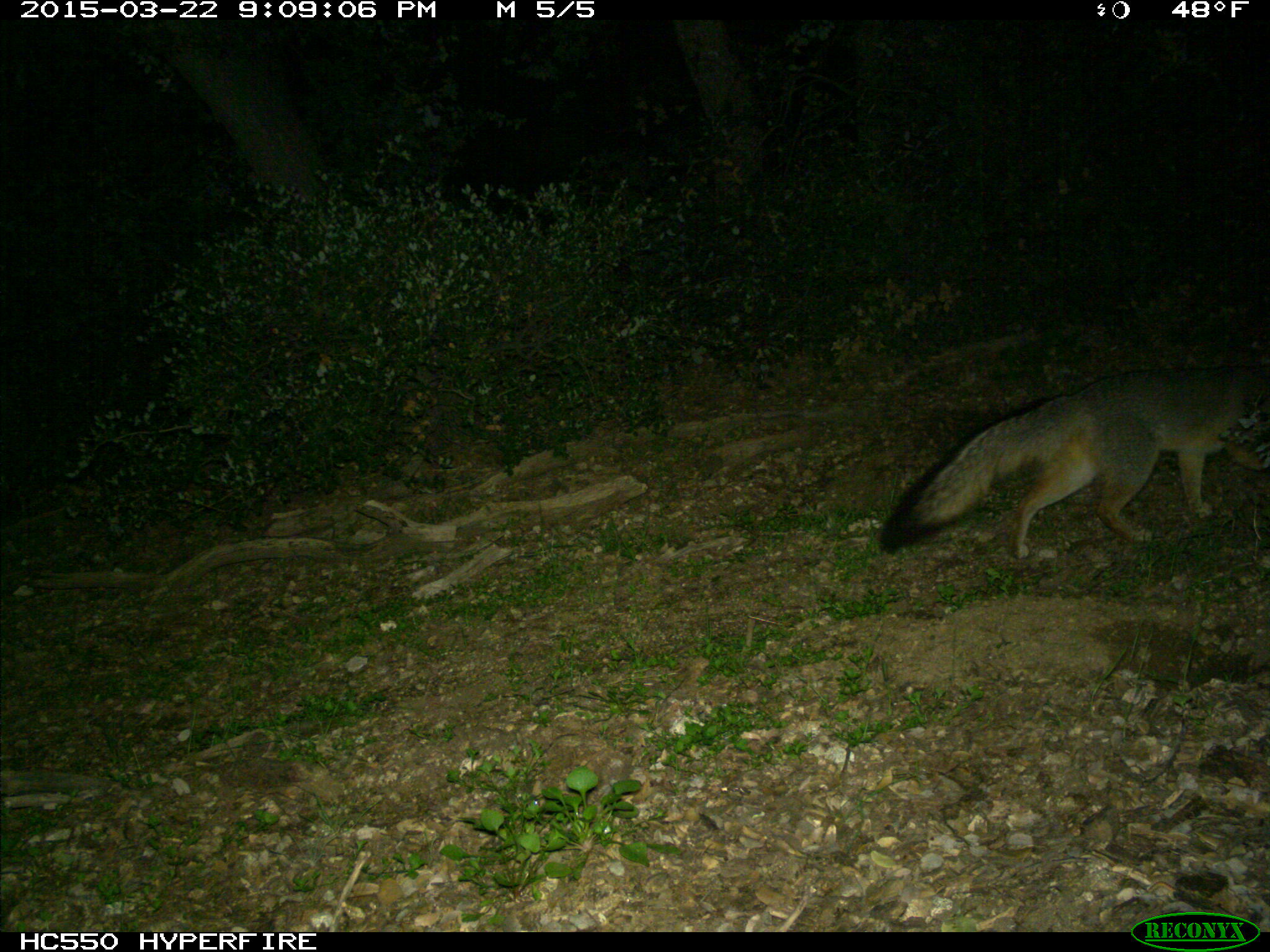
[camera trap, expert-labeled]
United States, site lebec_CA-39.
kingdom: Animalia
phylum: Chordata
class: Mammalia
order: Carnivora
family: Canidae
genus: Urocyon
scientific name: Urocyon cinereoargenteus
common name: gray fox